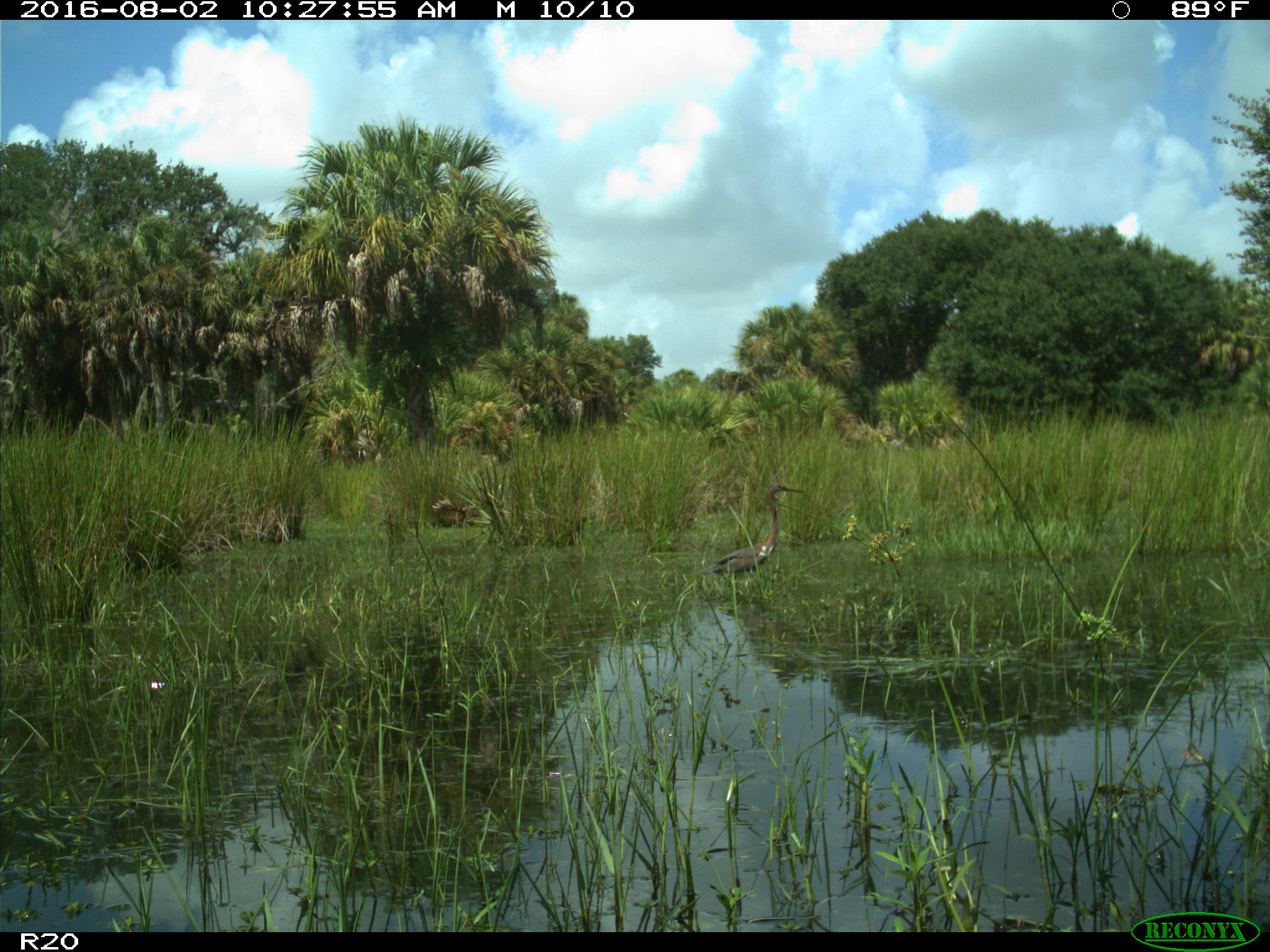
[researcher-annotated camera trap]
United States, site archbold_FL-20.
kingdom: Animalia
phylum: Chordata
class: Aves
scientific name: Aves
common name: birds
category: unidentified bird